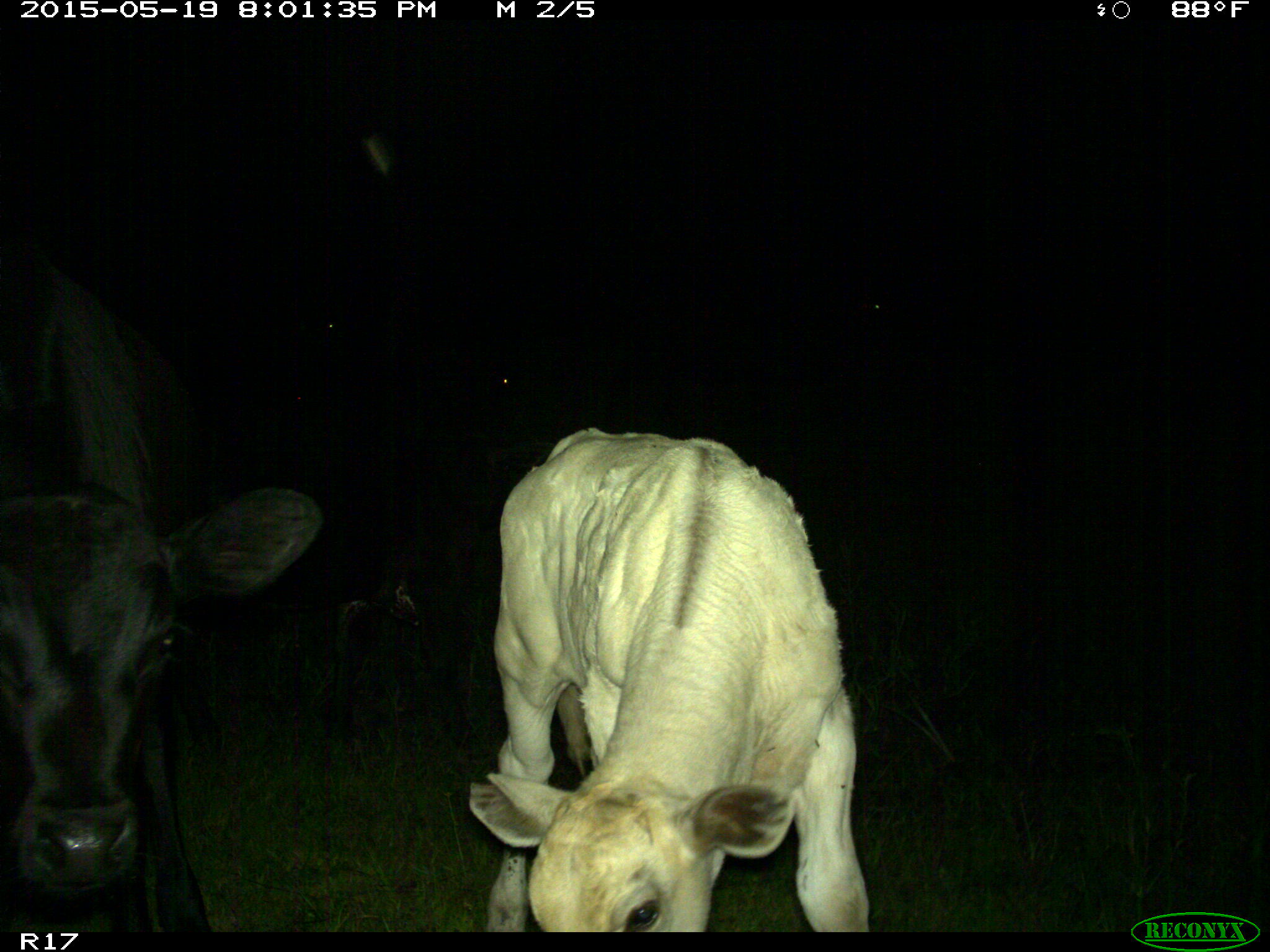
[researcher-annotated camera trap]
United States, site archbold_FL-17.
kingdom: Animalia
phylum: Chordata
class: Mammalia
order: Artiodactyla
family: Bovidae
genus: Bos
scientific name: Bos taurus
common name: domestic cow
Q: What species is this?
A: Bos taurus (domestic cow).